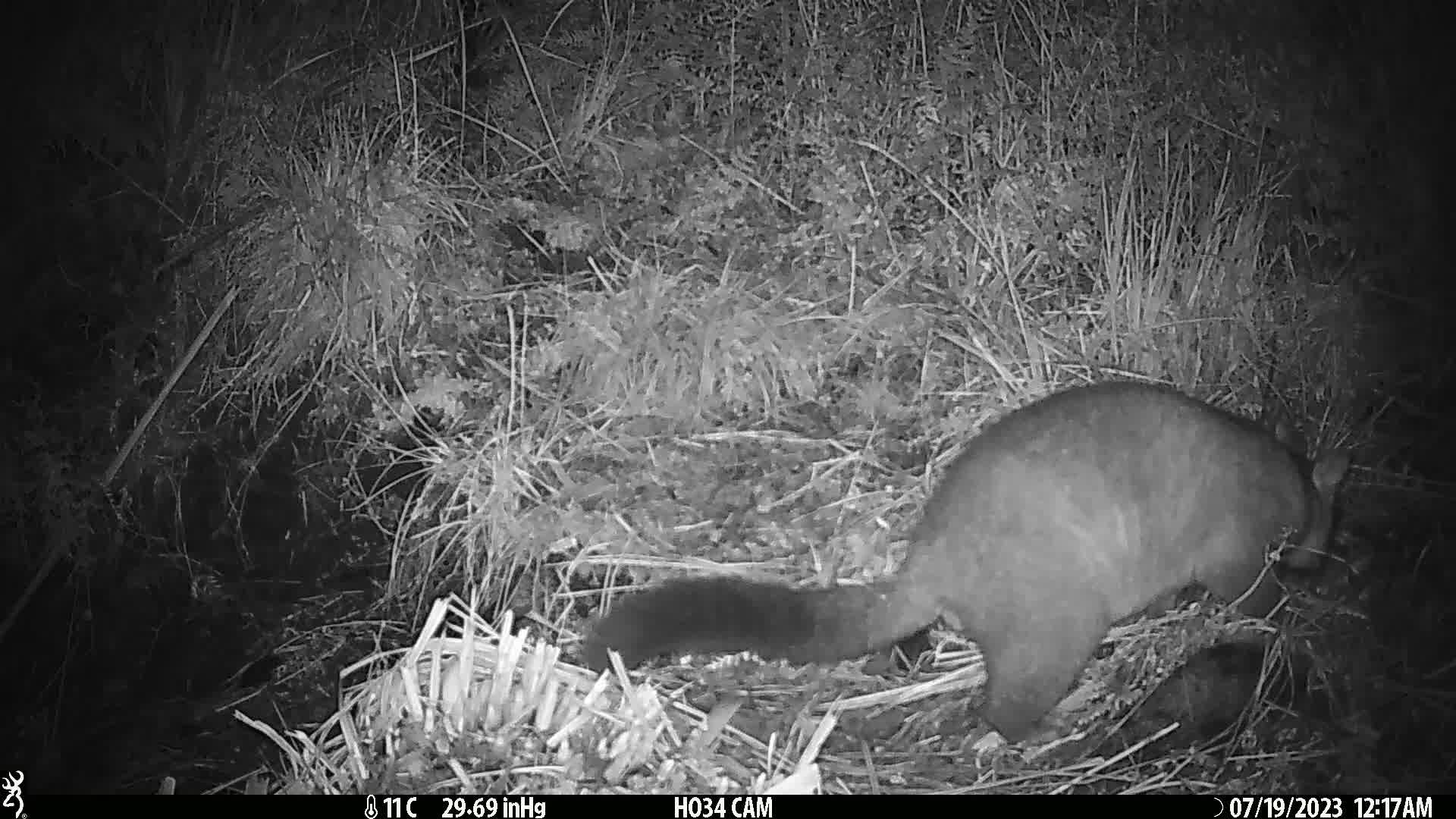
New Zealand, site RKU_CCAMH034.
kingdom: Animalia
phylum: Chordata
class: Mammalia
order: Diprotodontia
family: Phalangeridae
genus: Trichosurus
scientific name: Trichosurus vulpecula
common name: common brushtail possum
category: possum